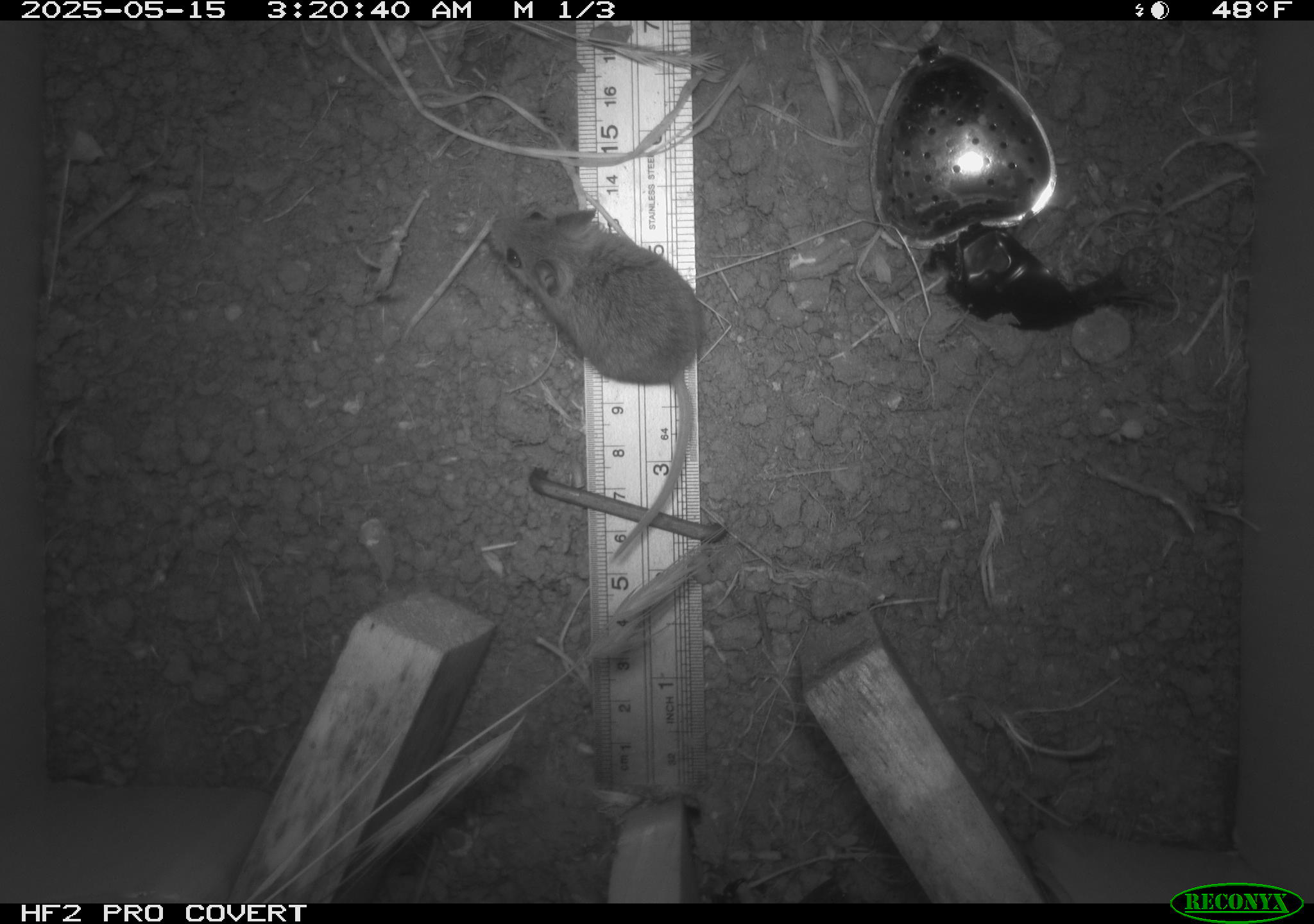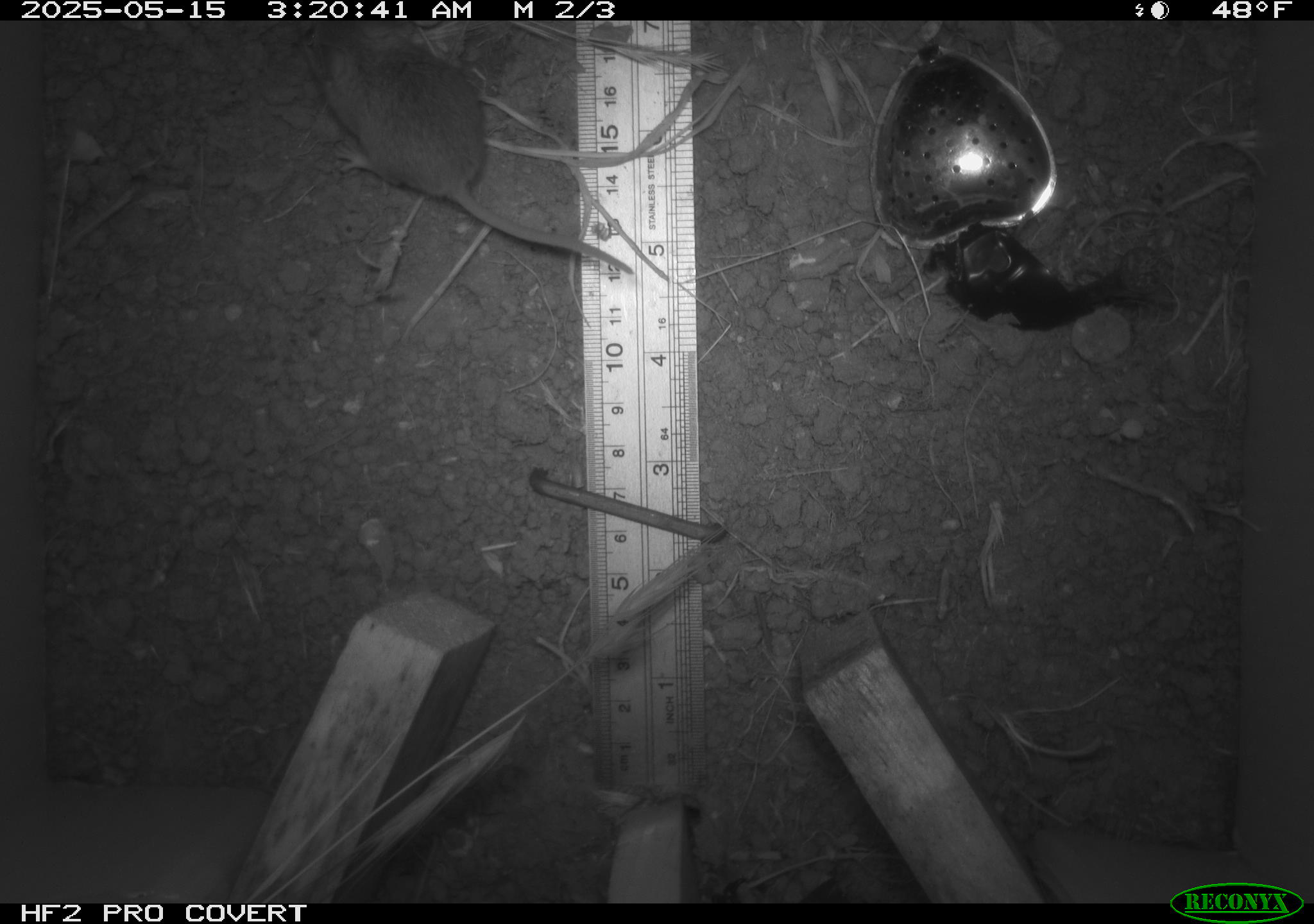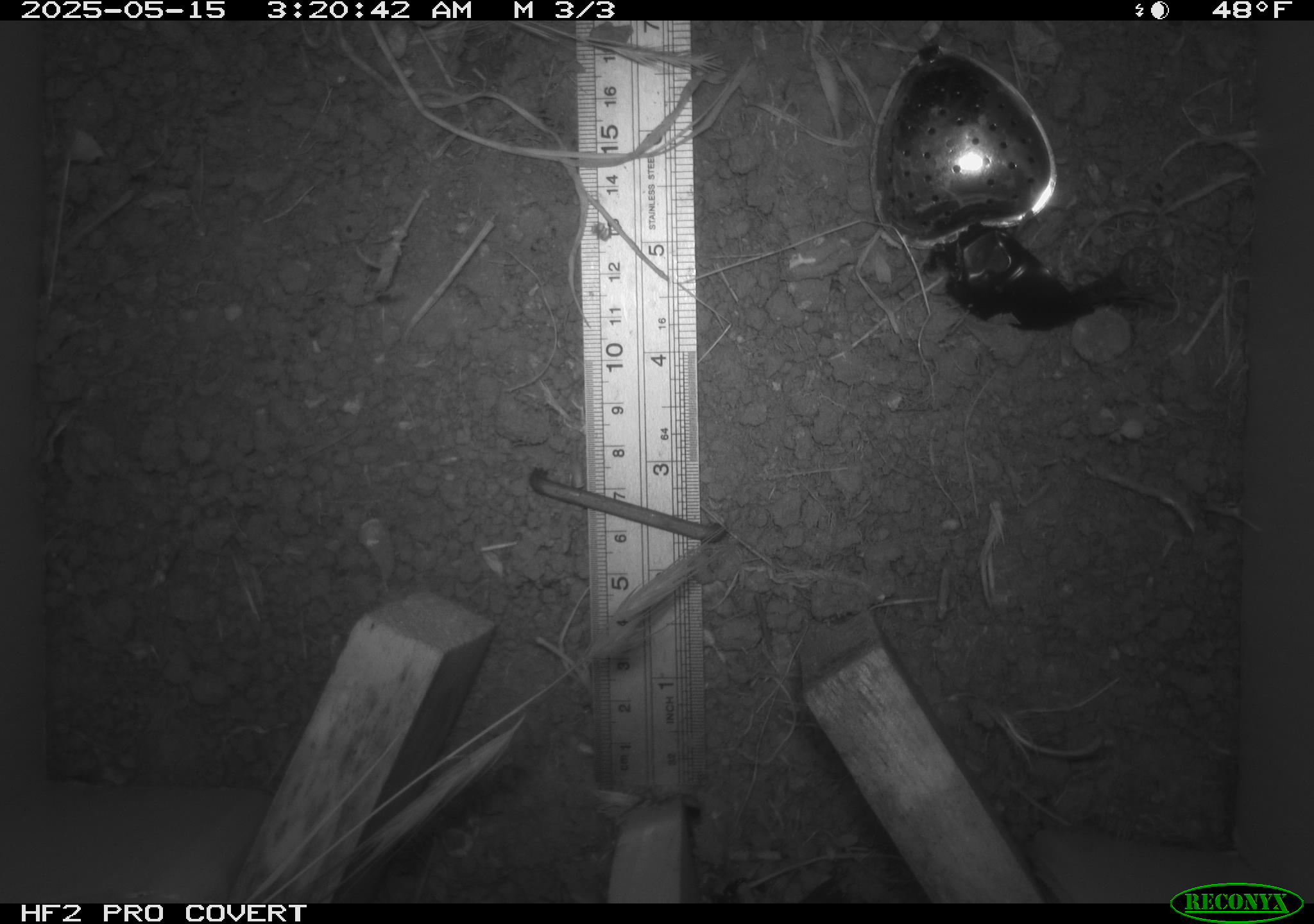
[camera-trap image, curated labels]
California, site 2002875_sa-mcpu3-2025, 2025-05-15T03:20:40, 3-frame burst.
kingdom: Animalia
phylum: Chordata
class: Mammalia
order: Rodentia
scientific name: Rodentia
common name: mouse species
Mouse species (Rodentia).